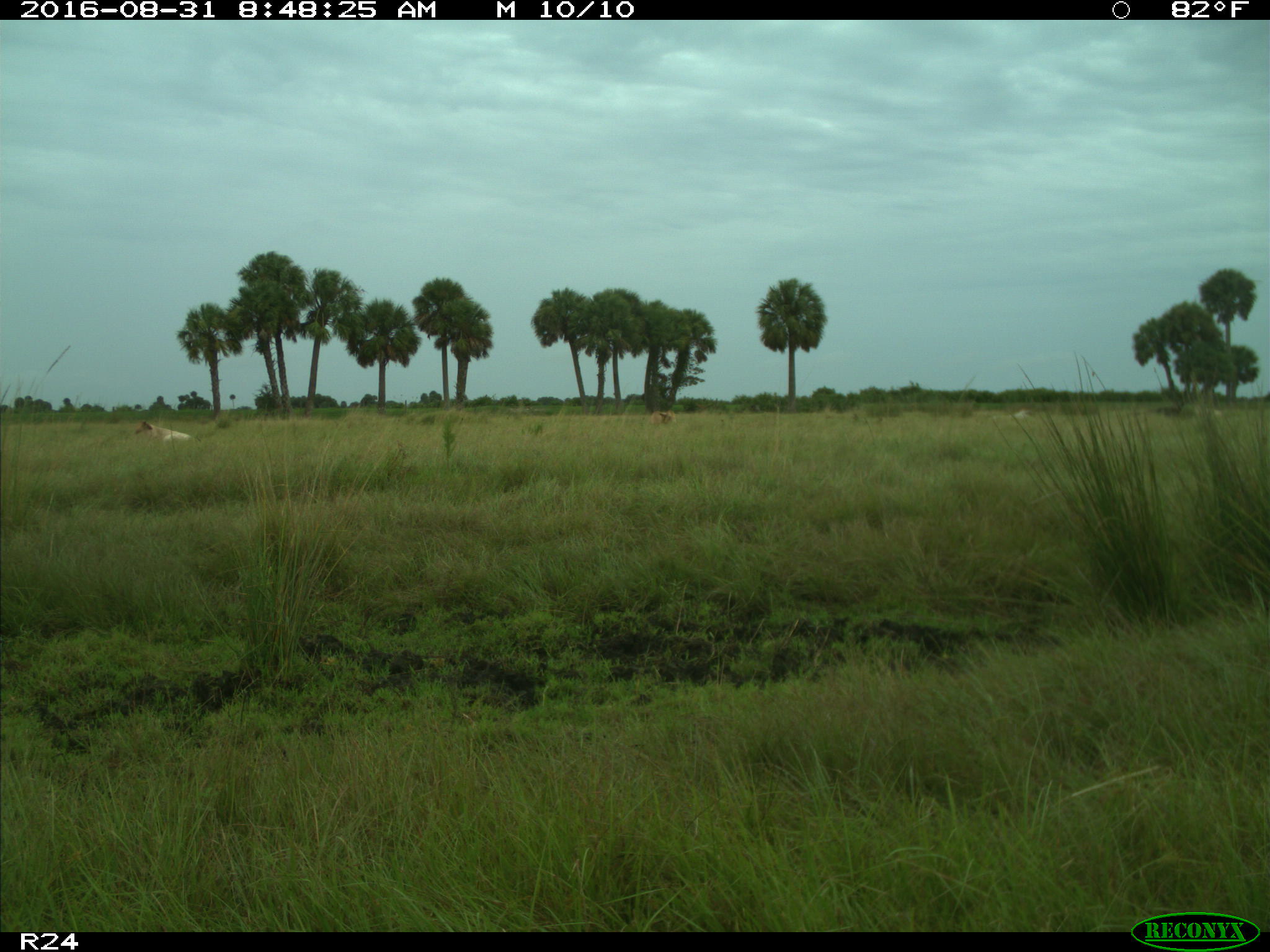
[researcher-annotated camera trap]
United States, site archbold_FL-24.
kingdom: Animalia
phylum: Chordata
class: Mammalia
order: Artiodactyla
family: Bovidae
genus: Bos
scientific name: Bos taurus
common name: domestic cow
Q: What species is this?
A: Bos taurus (domestic cow).